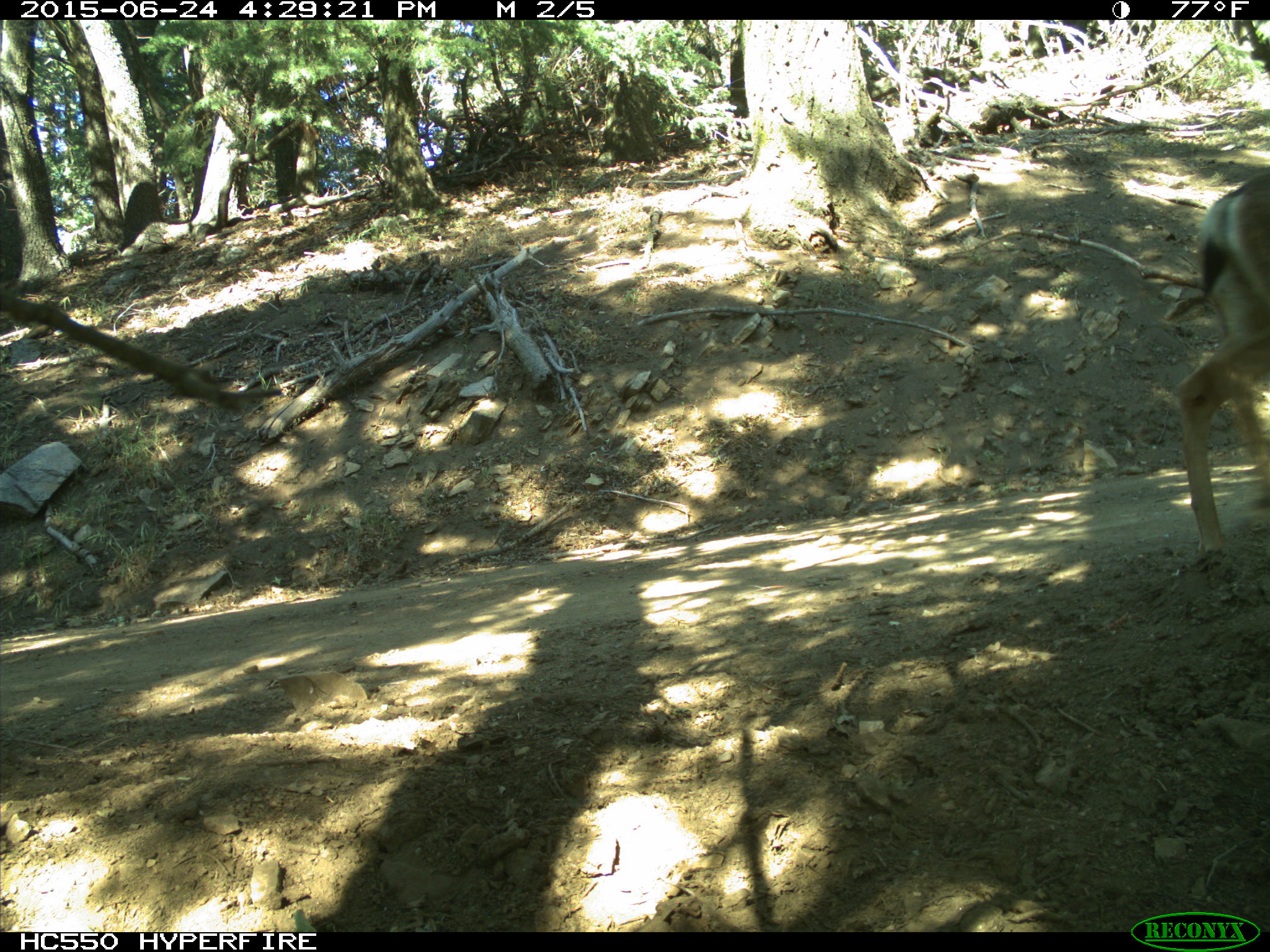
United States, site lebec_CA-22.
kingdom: Animalia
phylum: Chordata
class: Mammalia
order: Artiodactyla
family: Cervidae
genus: Odocoileus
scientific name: Odocoileus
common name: deer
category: unidentified deer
Unidentified deer (deer) (Odocoileus).